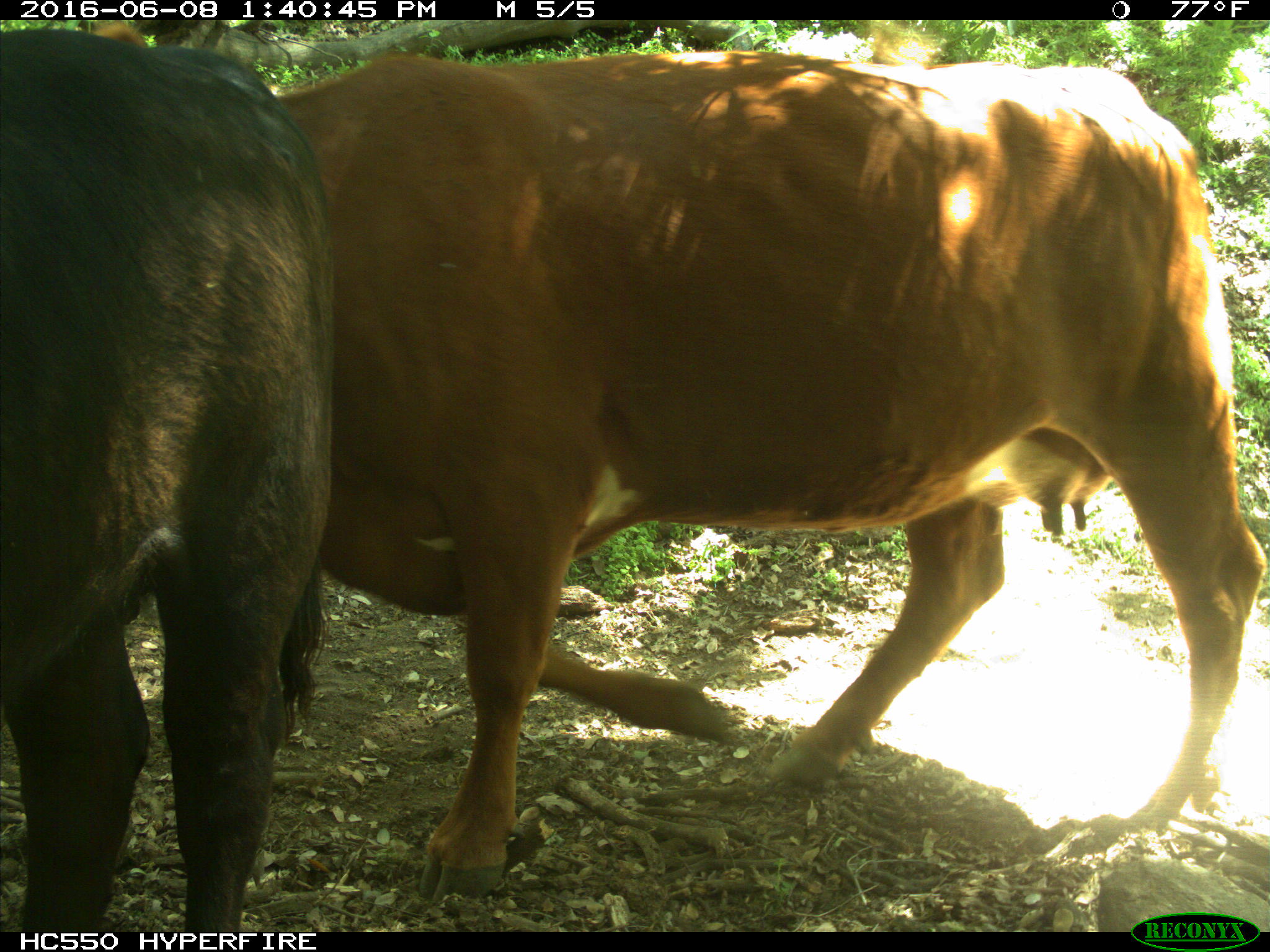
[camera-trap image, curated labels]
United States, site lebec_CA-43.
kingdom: Animalia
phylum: Chordata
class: Mammalia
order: Artiodactyla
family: Bovidae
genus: Bos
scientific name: Bos taurus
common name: domestic cow